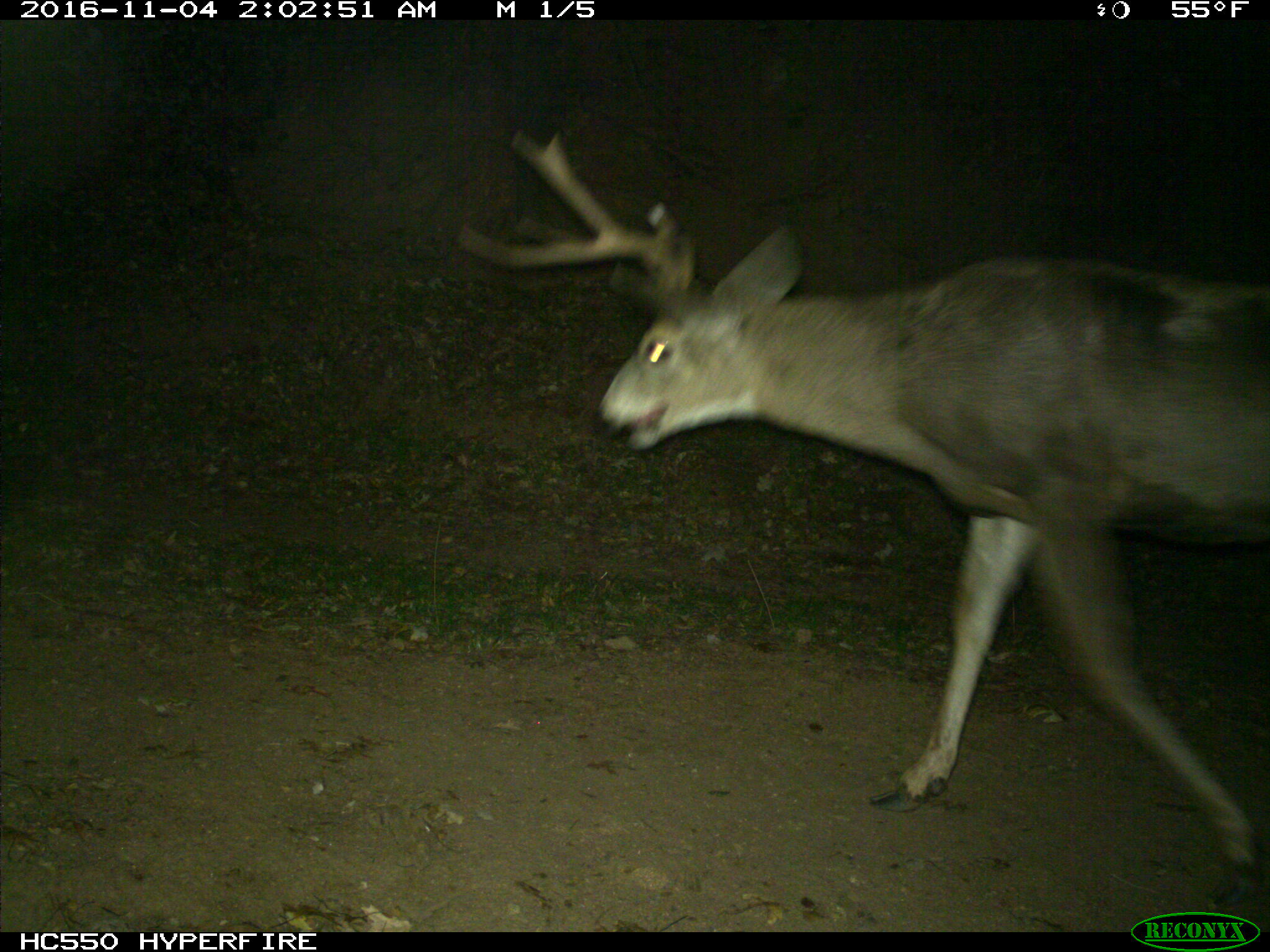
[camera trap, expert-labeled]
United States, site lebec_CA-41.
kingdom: Animalia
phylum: Chordata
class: Mammalia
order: Artiodactyla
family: Cervidae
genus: Odocoileus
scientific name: Odocoileus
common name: deer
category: unidentified deer